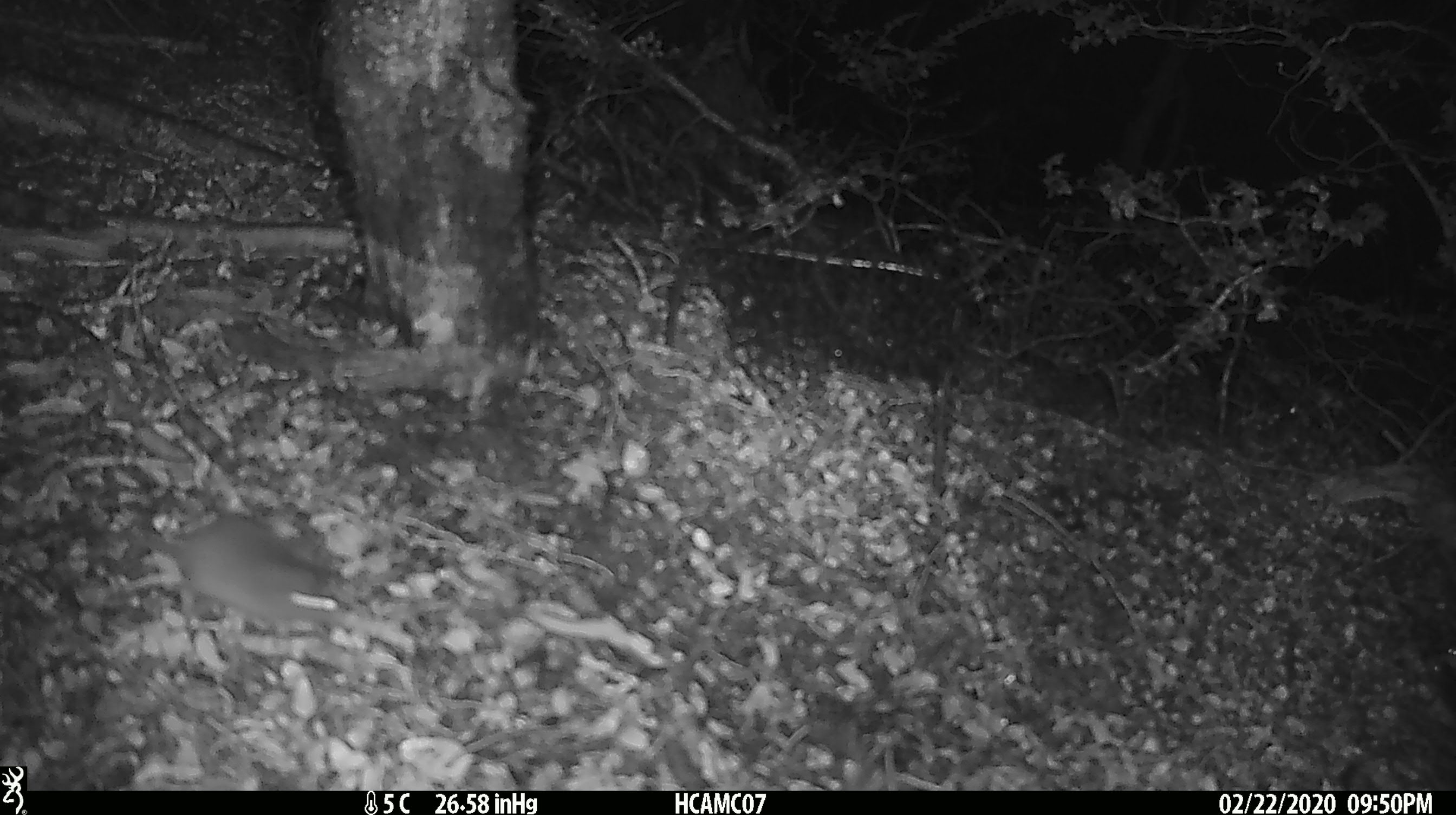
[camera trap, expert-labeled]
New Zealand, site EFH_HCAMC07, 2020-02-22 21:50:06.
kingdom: Animalia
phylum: Chordata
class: Mammalia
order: Rodentia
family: Muridae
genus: Mus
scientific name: Mus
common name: mouse